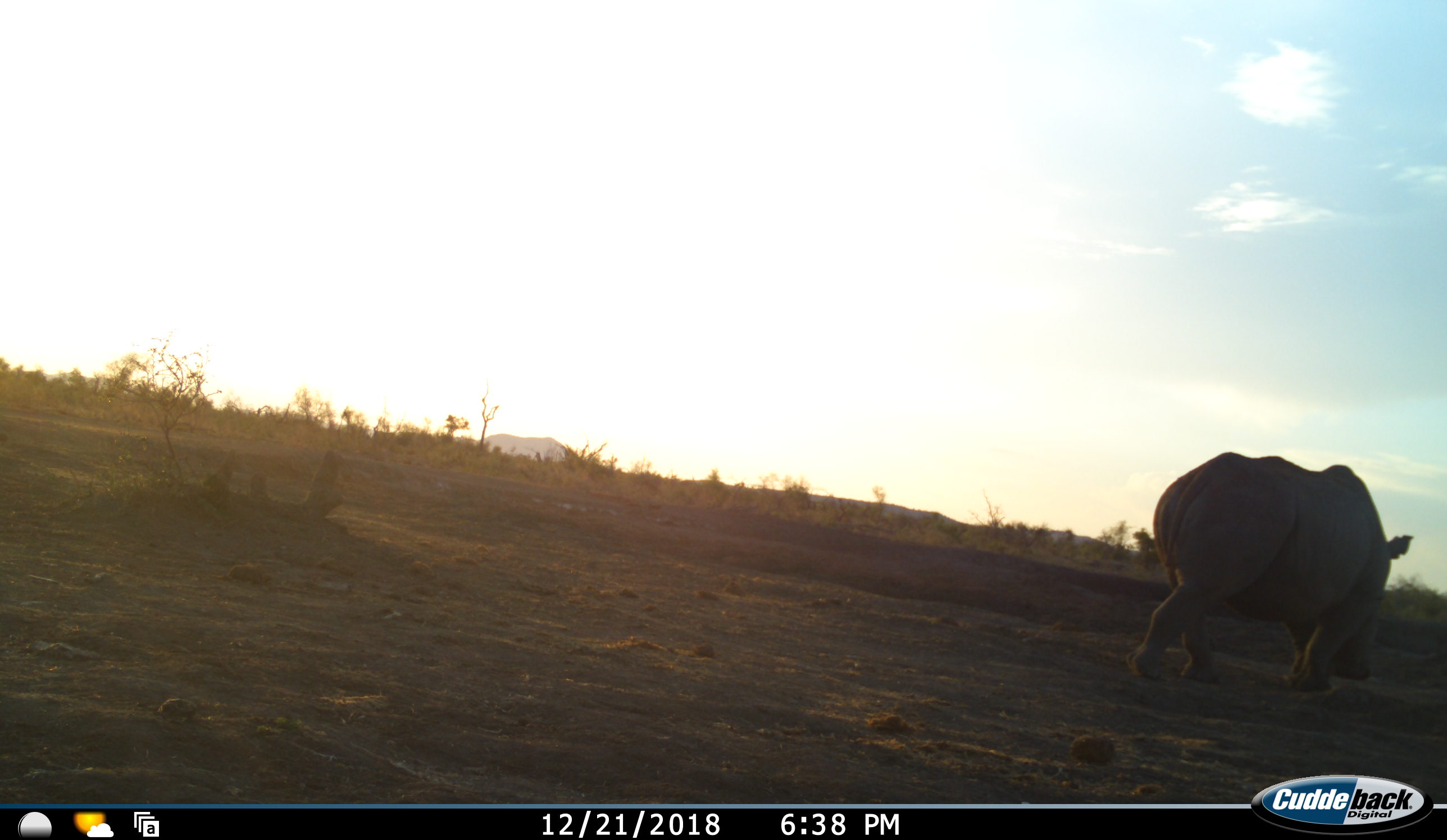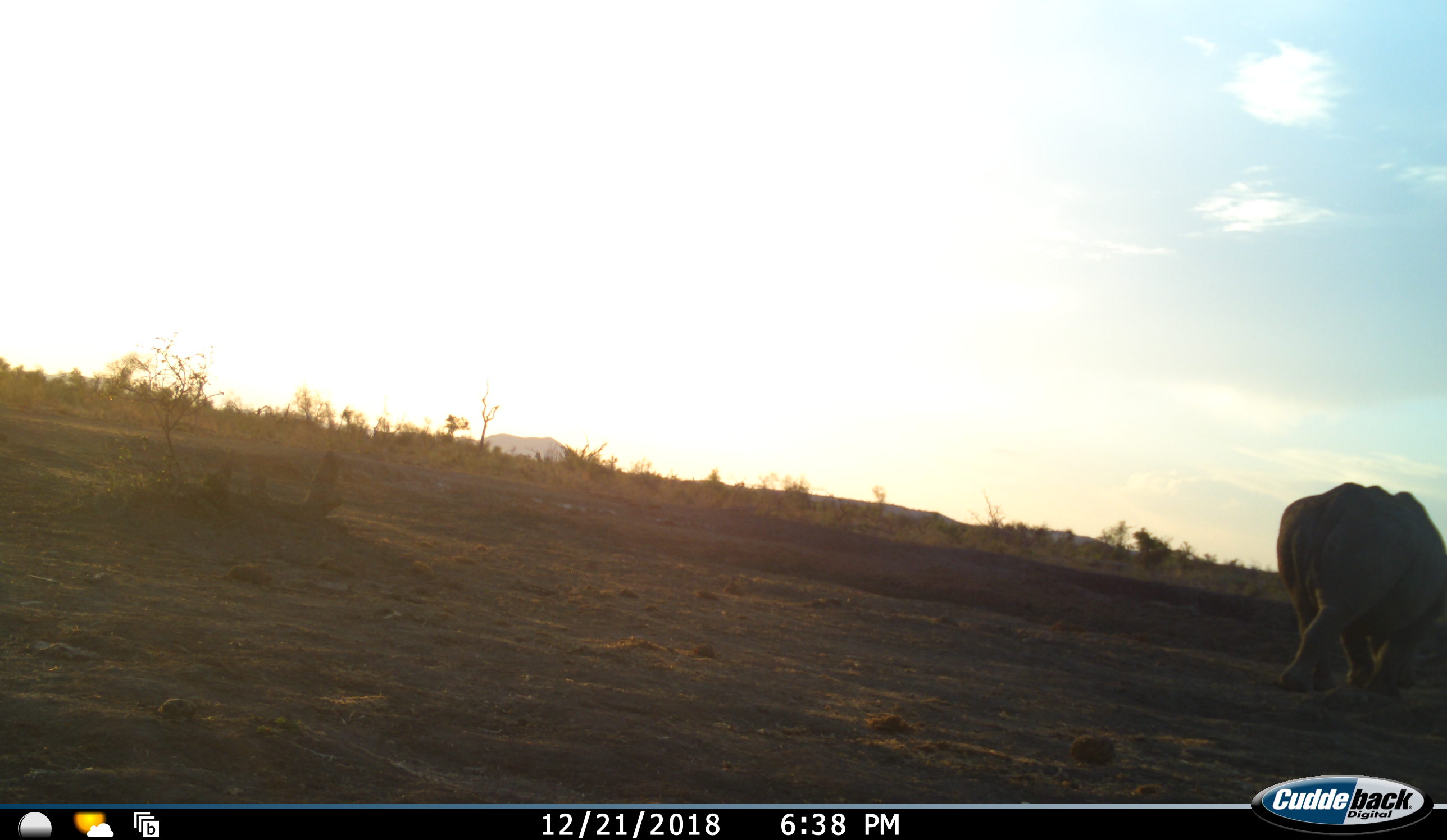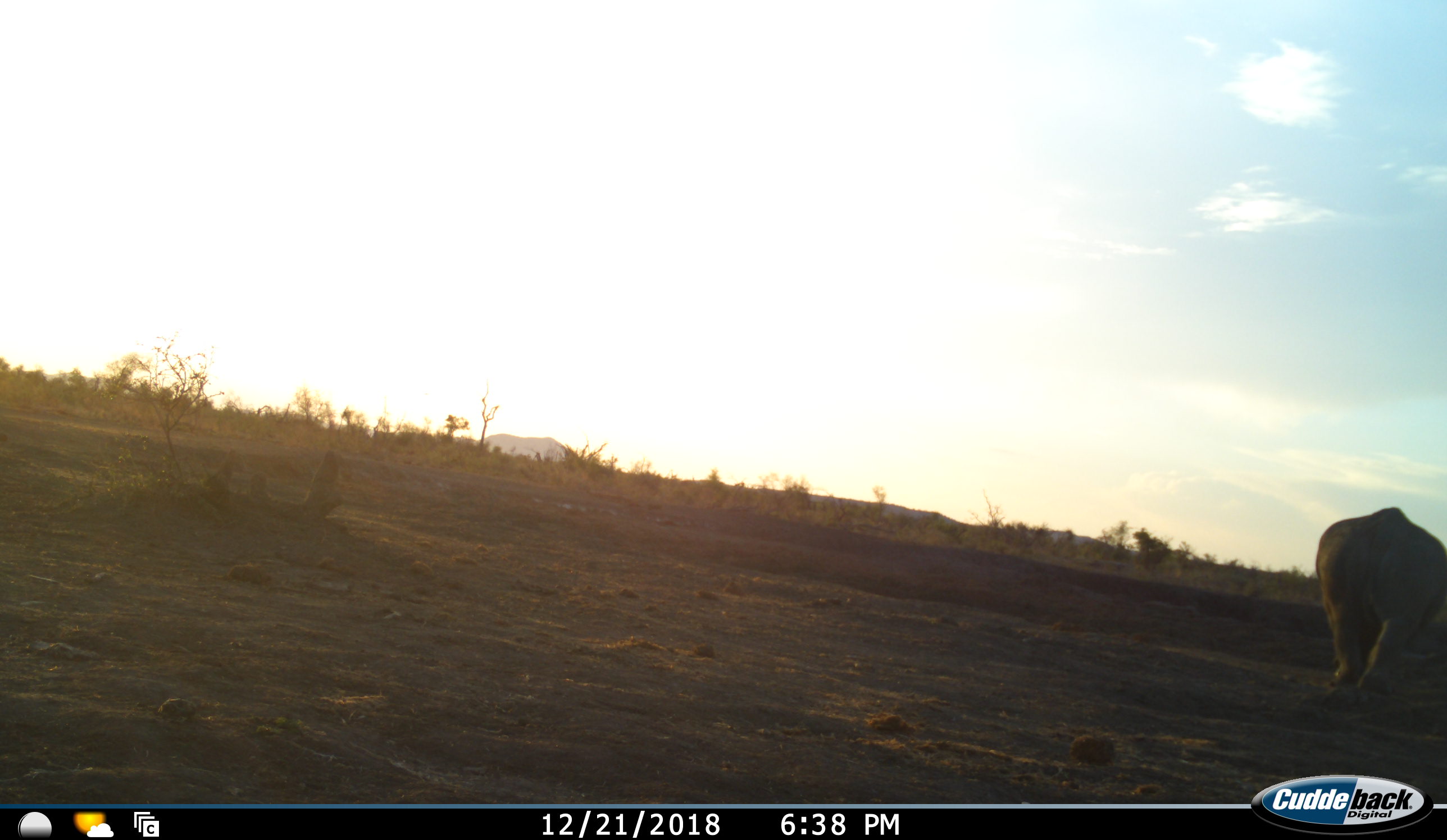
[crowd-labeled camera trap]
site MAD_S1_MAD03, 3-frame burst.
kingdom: Animalia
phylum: Chordata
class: Mammalia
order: Perissodactyla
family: Rhinocerotidae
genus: Ceratotherium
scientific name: Ceratotherium simum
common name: white rhinoceros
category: rhinoceroswhite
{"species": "rhinoceroswhite (white rhinoceros) (Ceratotherium simum)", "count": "1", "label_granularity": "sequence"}